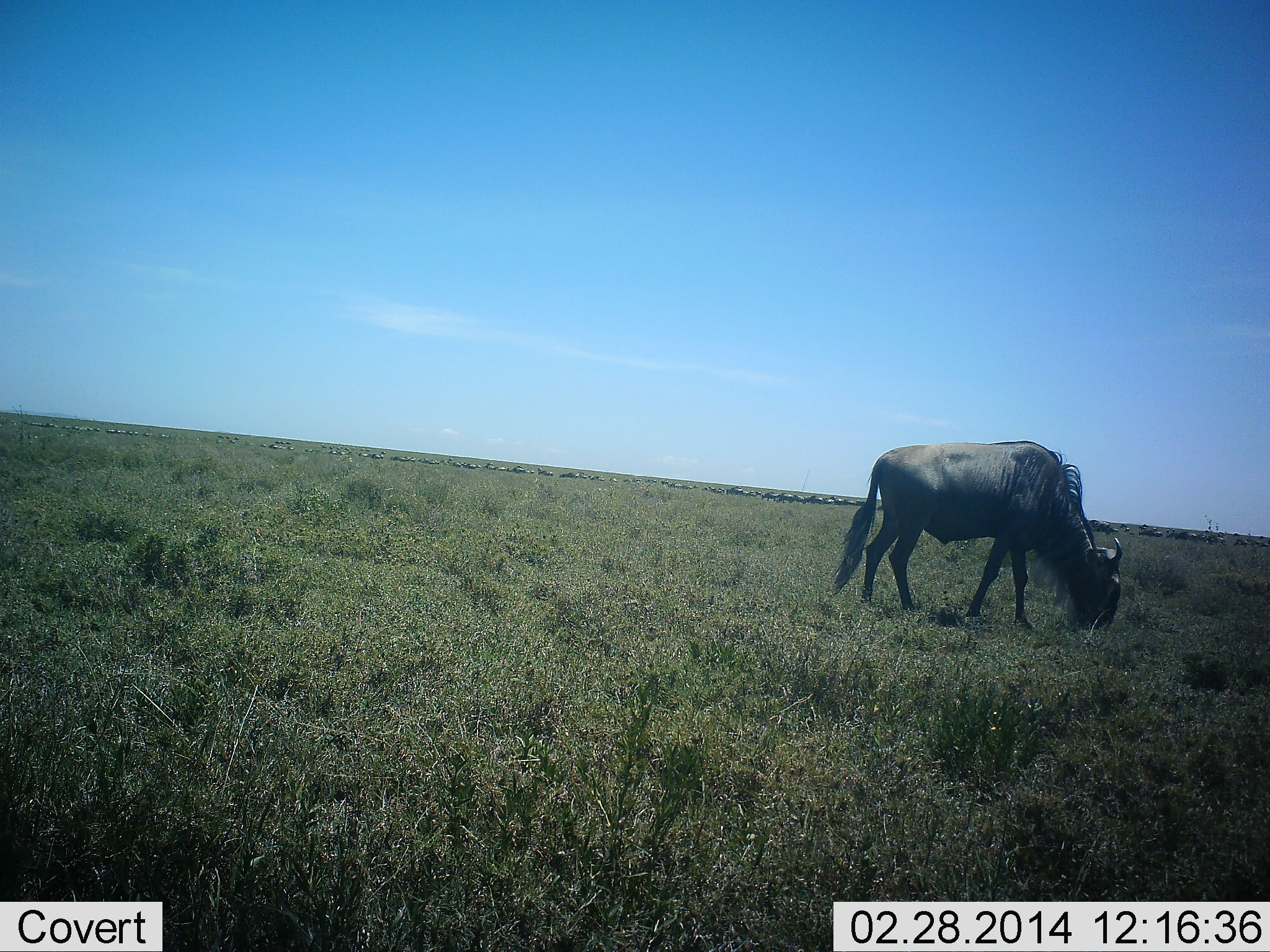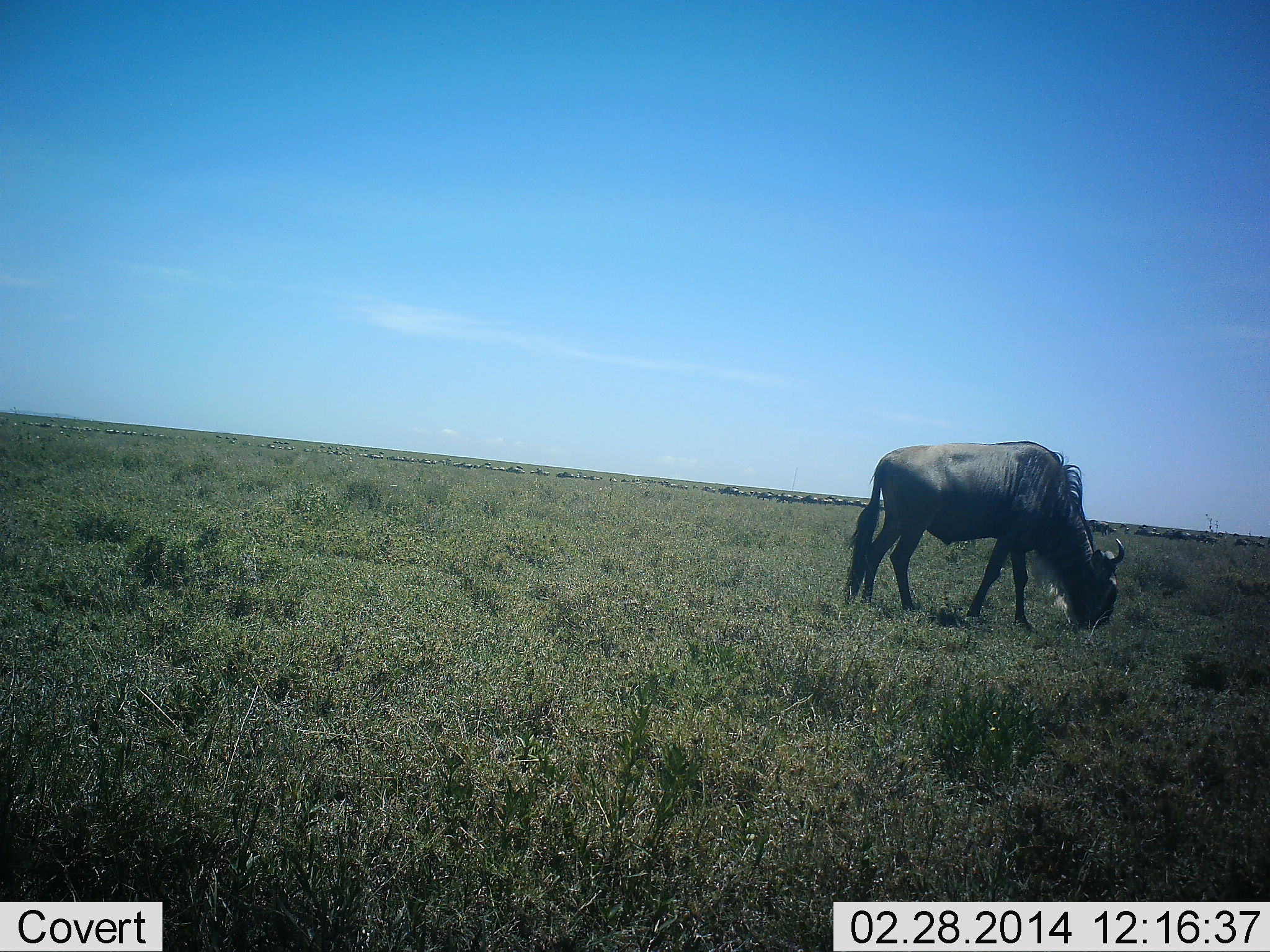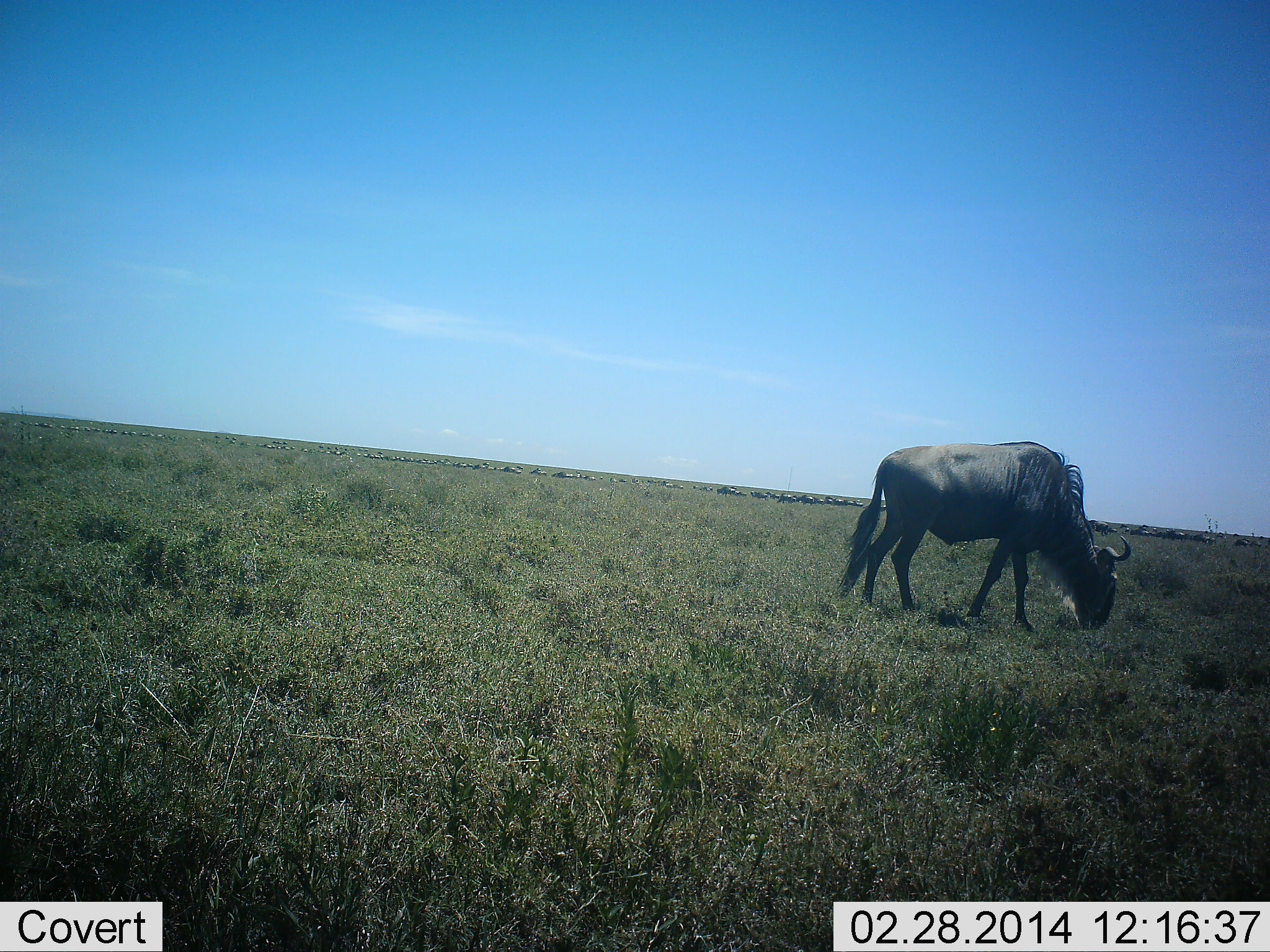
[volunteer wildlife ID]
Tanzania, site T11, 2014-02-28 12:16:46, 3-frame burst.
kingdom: Animalia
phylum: Chordata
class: Mammalia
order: Artiodactyla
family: Bovidae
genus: Connochaetes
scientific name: Connochaetes taurinus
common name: blue wildebeest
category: wildebeest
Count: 11-50.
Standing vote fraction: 20%.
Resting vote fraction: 0%.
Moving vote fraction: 40%.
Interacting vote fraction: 0%.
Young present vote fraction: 0%.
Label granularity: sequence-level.